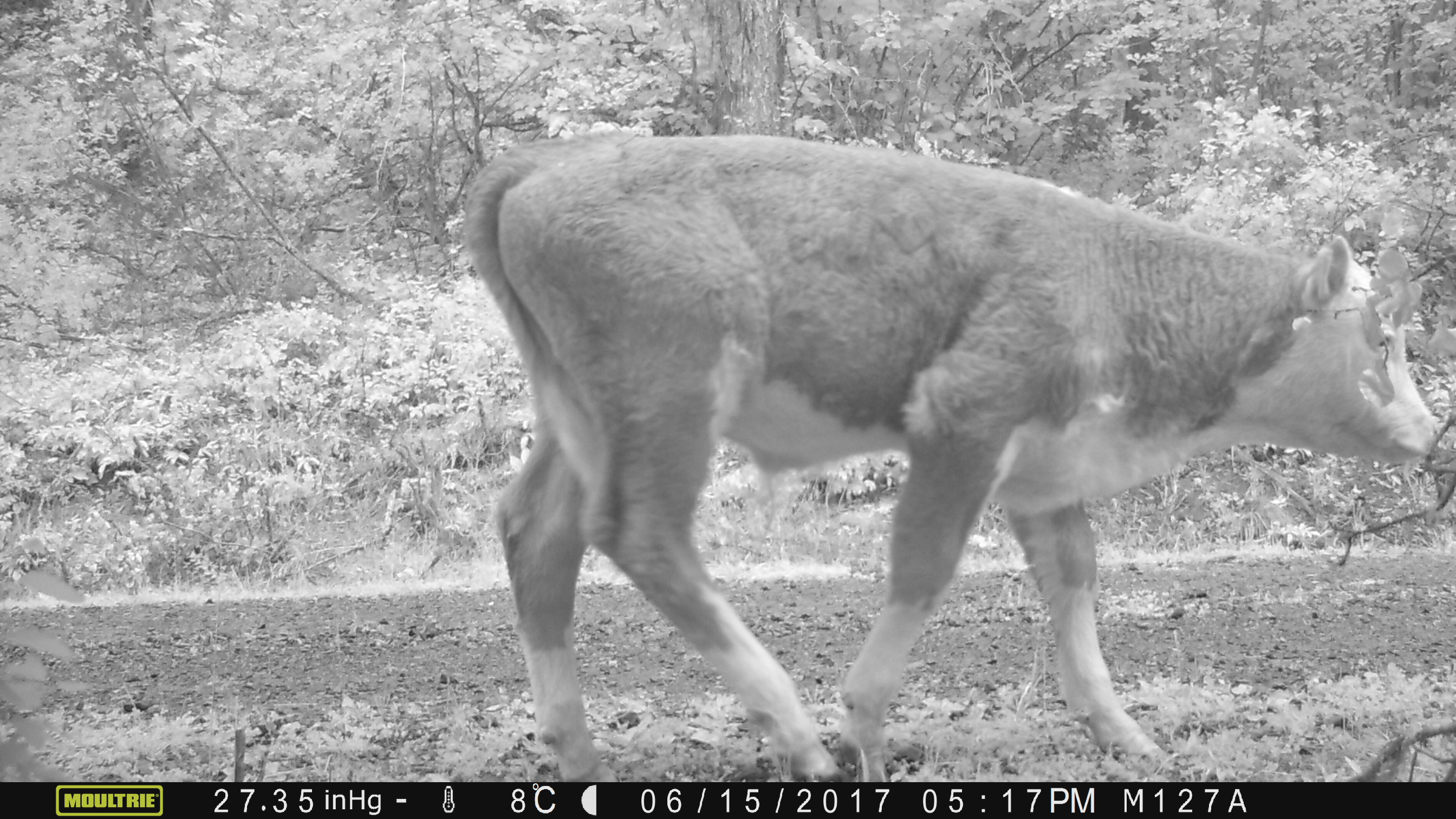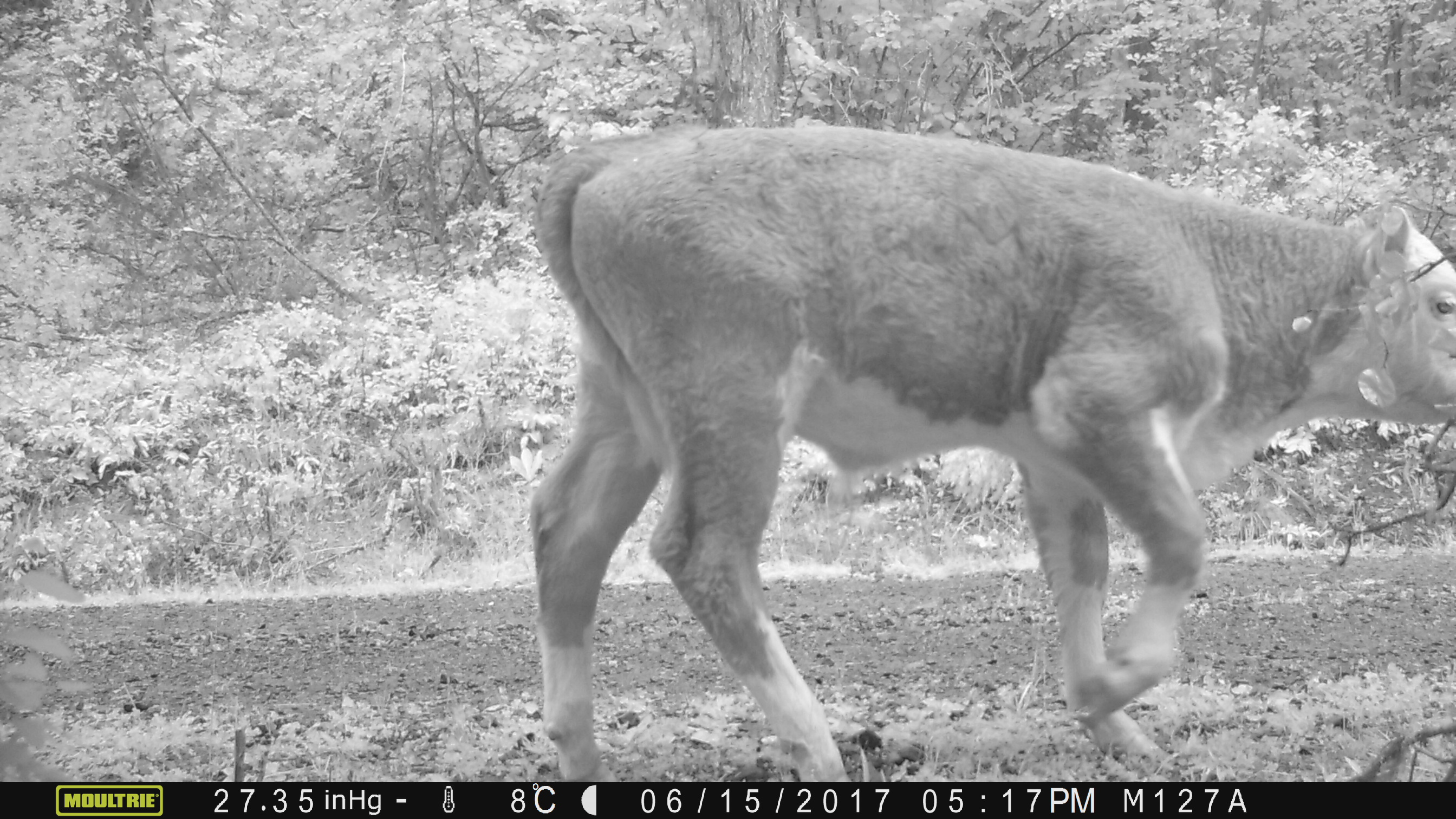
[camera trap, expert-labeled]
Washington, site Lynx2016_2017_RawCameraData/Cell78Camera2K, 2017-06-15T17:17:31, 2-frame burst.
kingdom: Animalia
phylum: Chordata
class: Mammalia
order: Artiodactyla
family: Bovidae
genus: Bos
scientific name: Bos taurus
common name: domestic cattle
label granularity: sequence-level